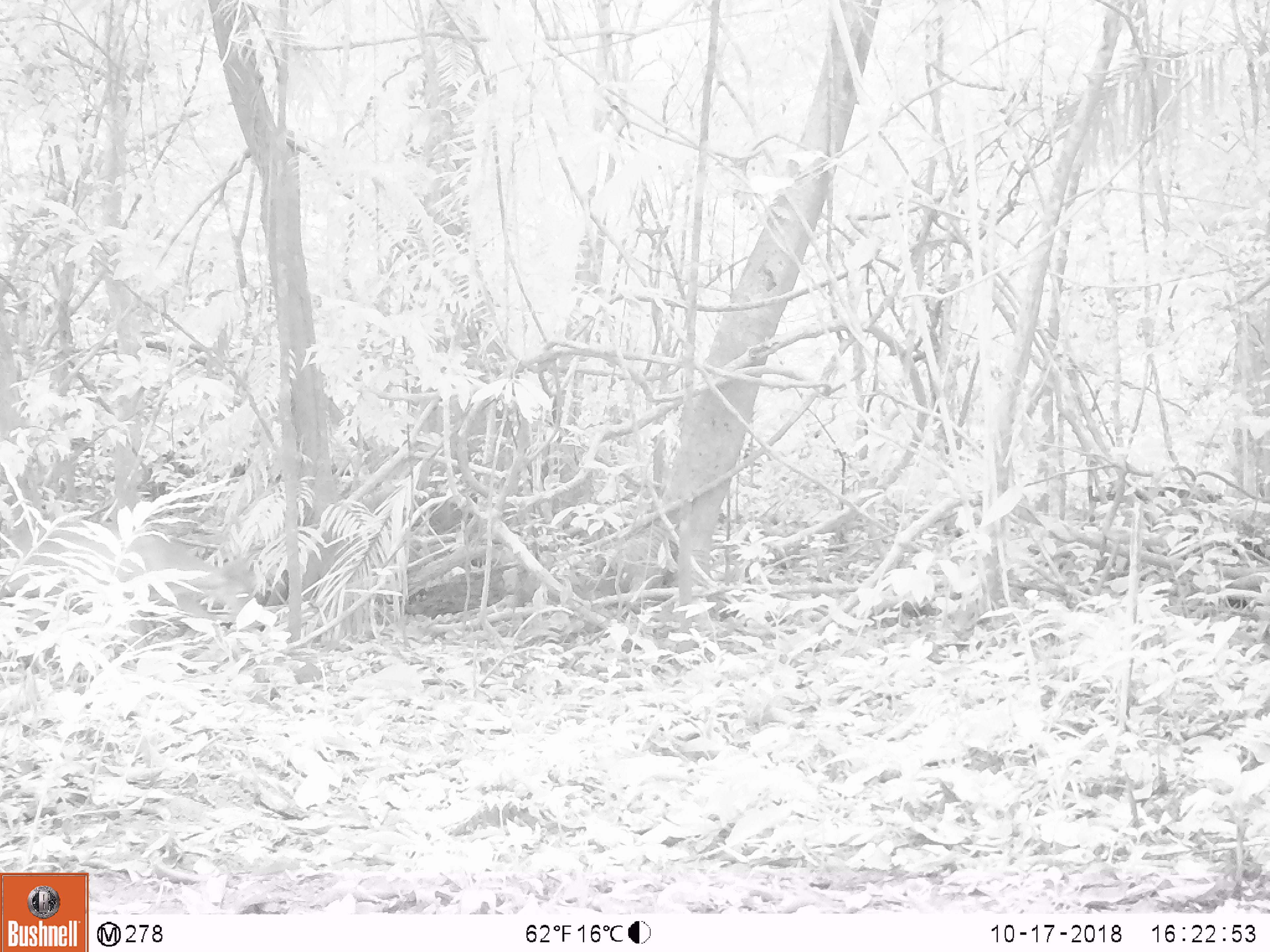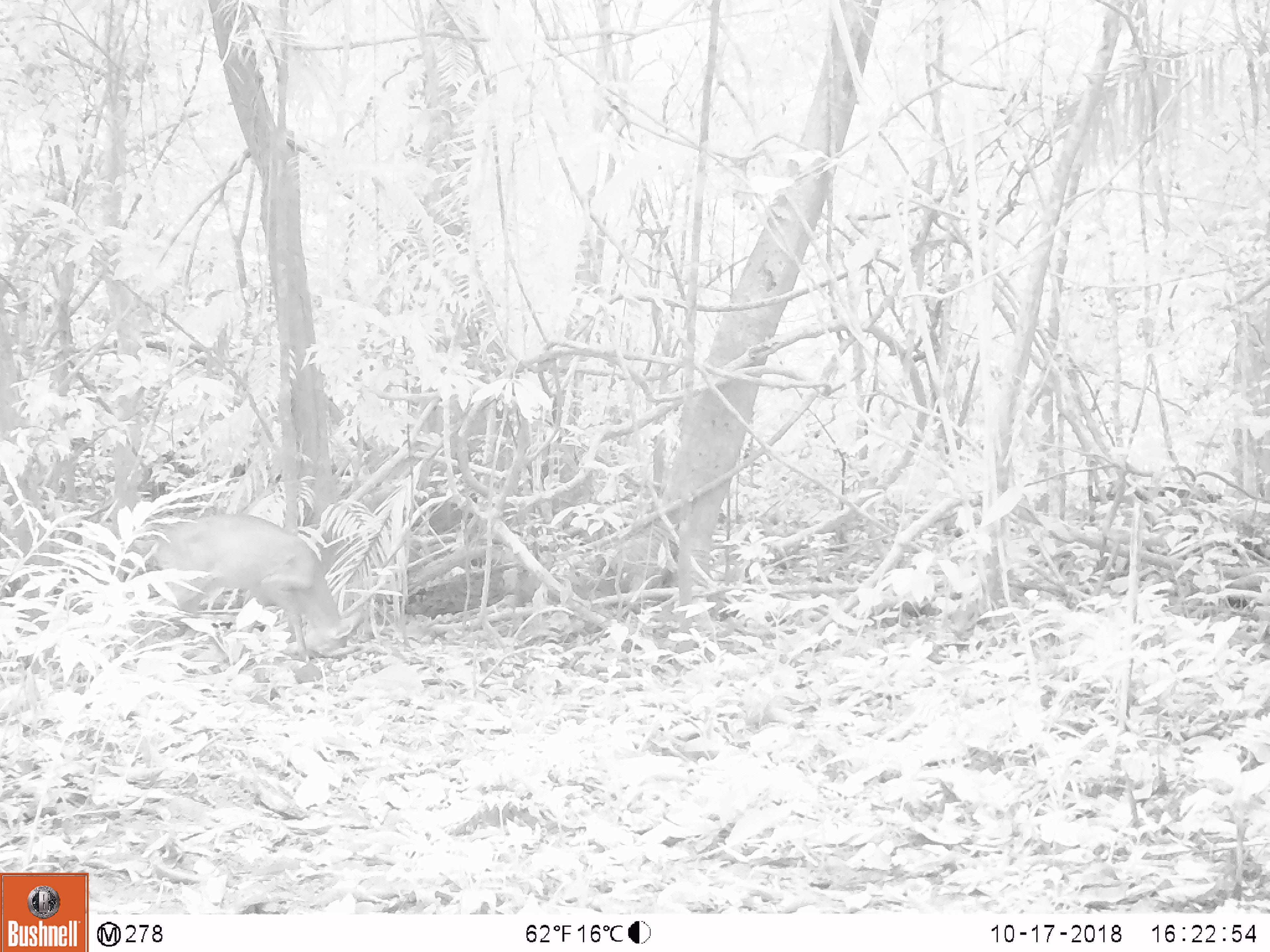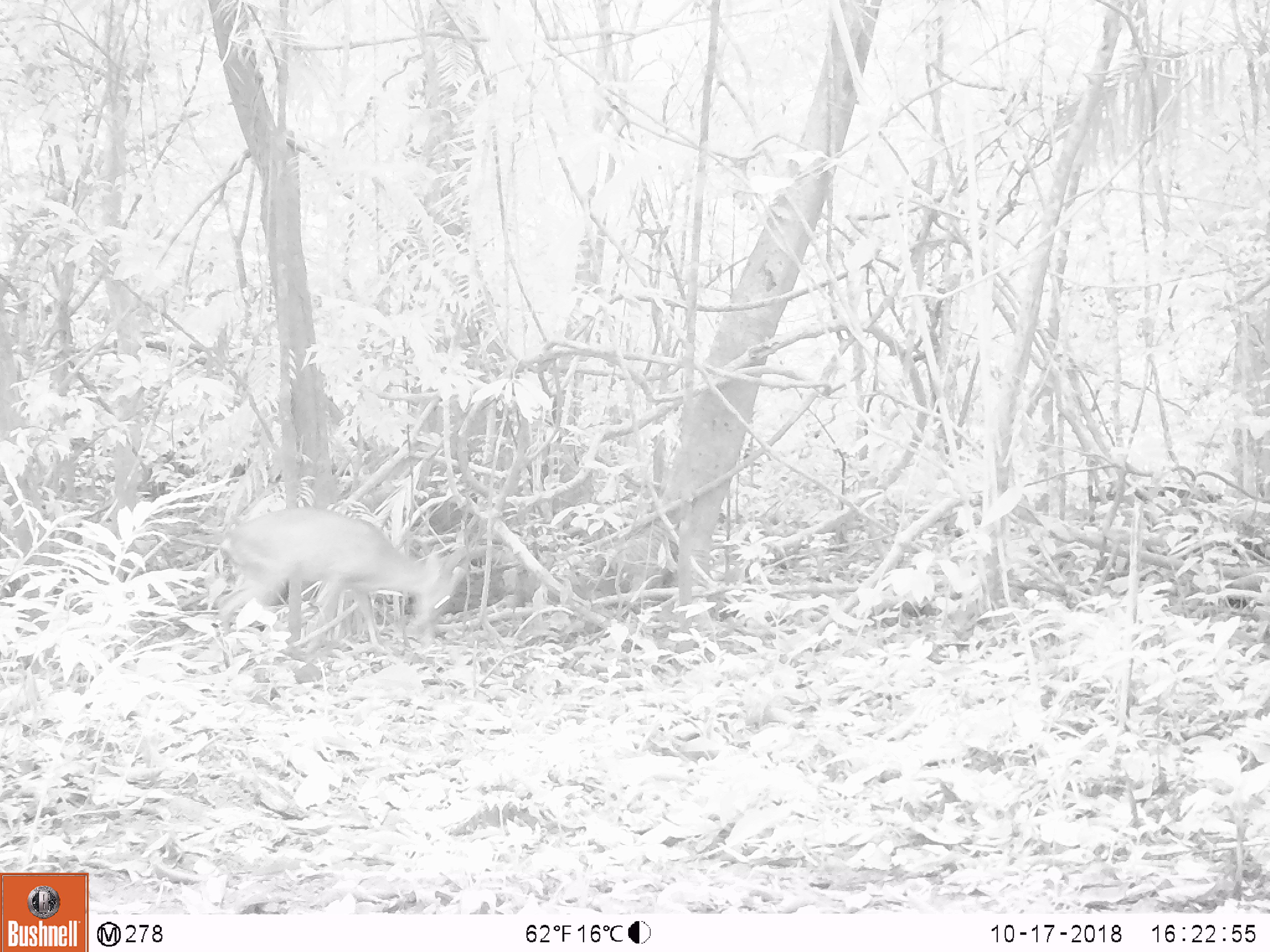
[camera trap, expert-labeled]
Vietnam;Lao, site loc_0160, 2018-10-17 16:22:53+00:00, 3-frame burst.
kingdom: Animalia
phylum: Chordata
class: Mammalia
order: Artiodactyla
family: Cervidae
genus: Muntiacus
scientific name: Muntiacus vuquangensis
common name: large-antlered muntjac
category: large antlered muntjac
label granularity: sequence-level